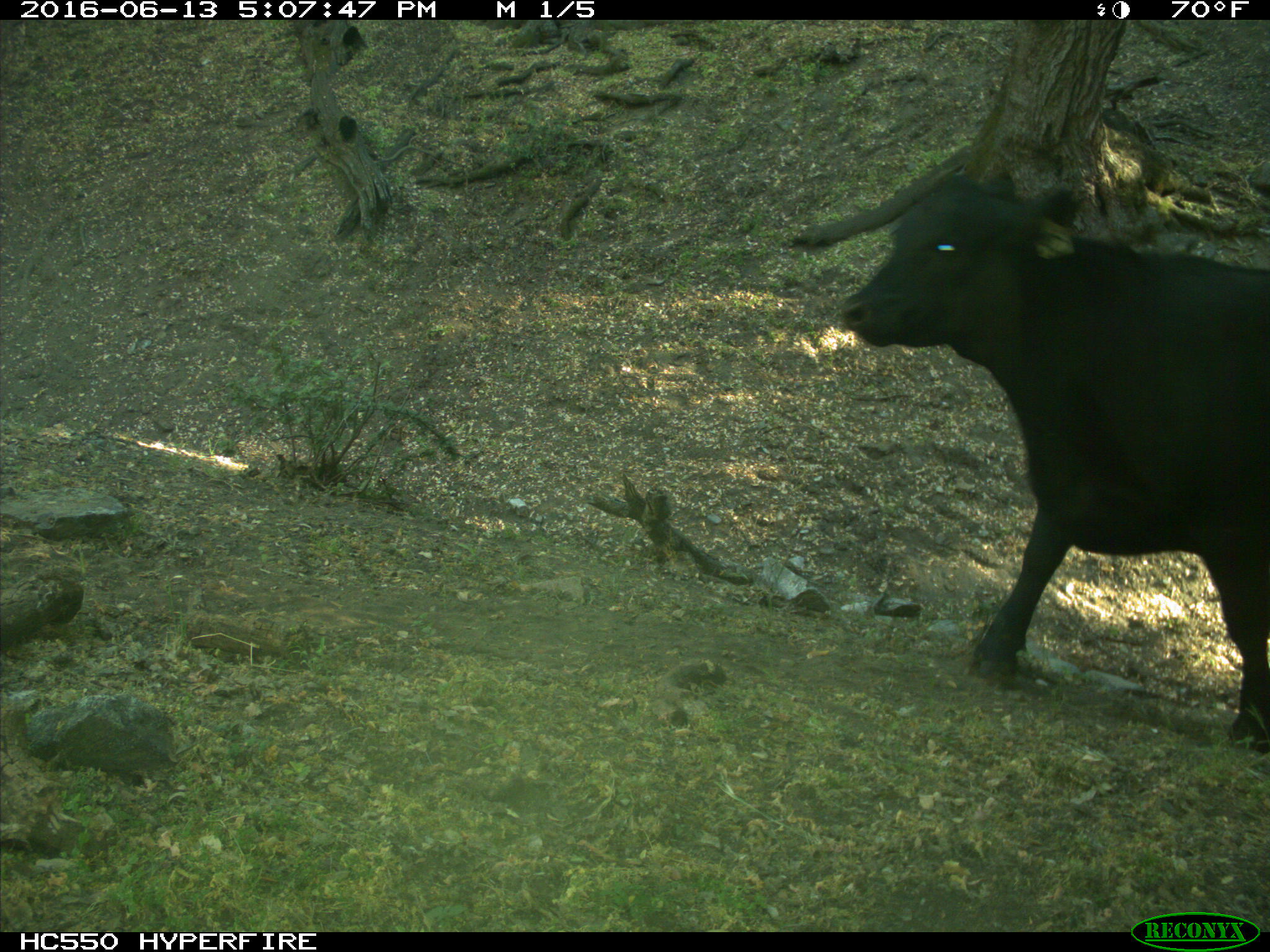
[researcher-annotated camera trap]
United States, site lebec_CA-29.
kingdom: Animalia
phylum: Chordata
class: Mammalia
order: Artiodactyla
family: Bovidae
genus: Bos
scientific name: Bos taurus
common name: domestic cow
Bos taurus (domestic cow).